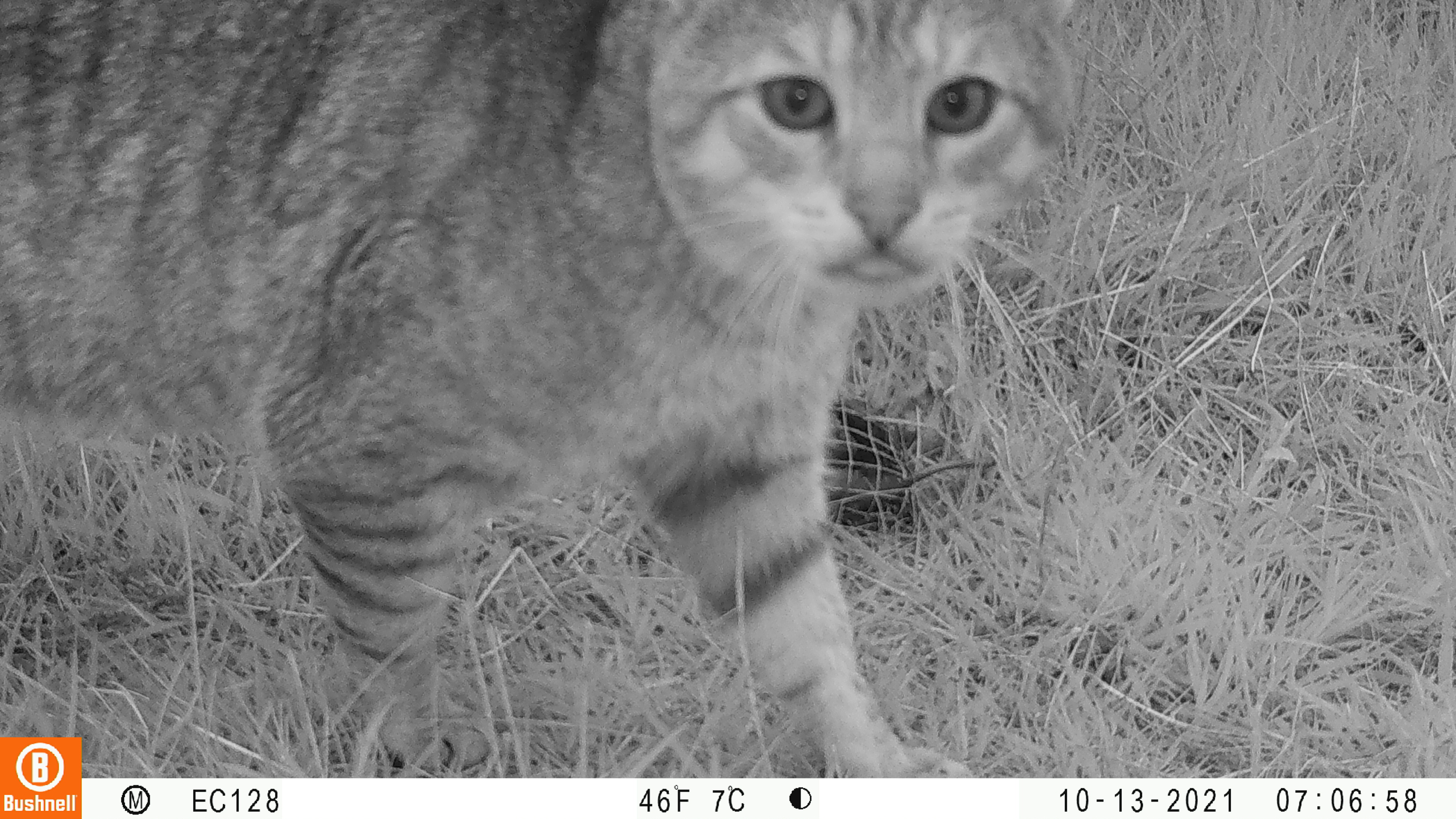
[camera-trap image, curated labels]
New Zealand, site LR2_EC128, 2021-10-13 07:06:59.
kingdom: Animalia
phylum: Chordata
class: Mammalia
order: Carnivora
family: Felidae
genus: Felis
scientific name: Felis catus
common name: domestic cat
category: cat